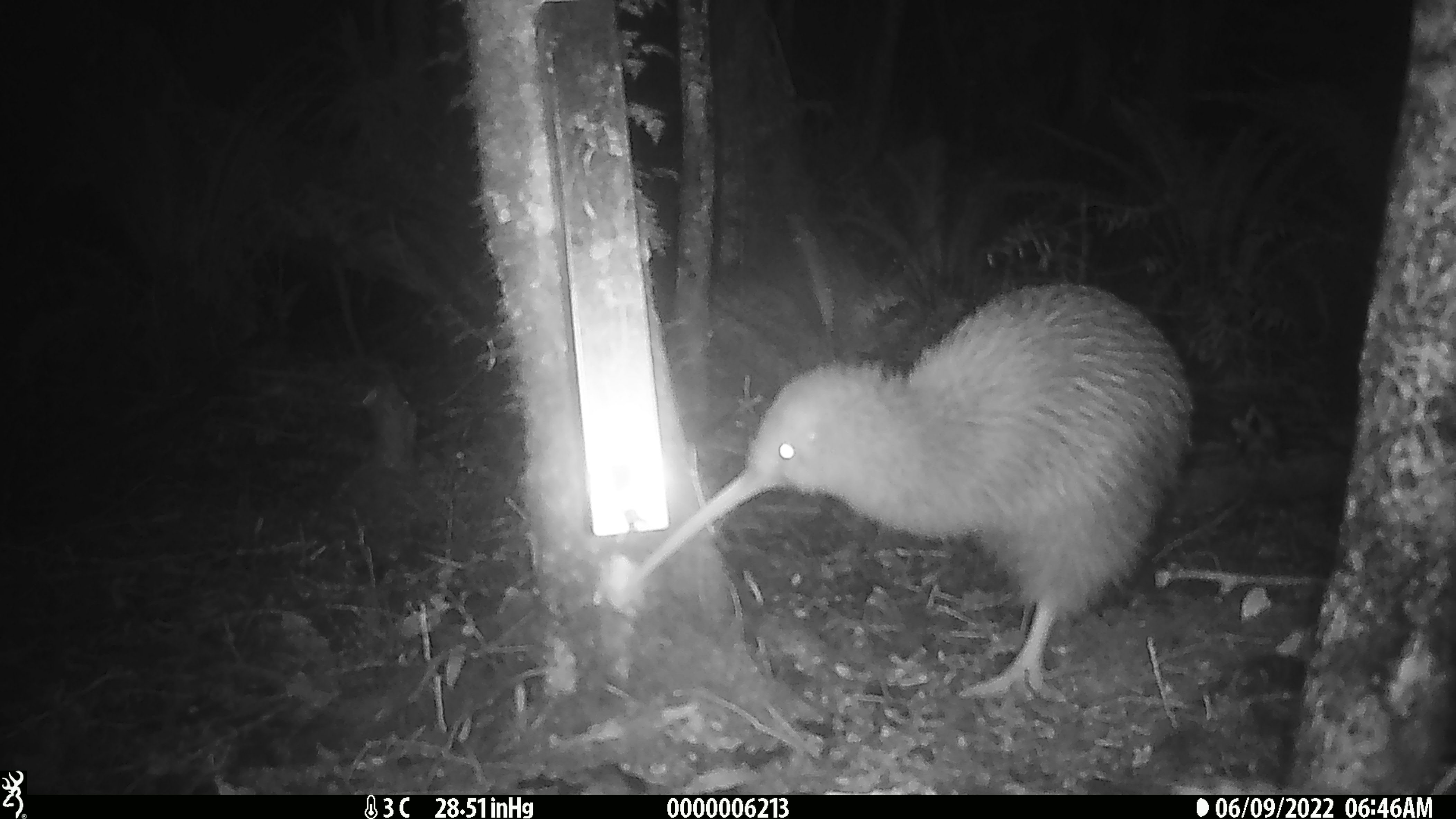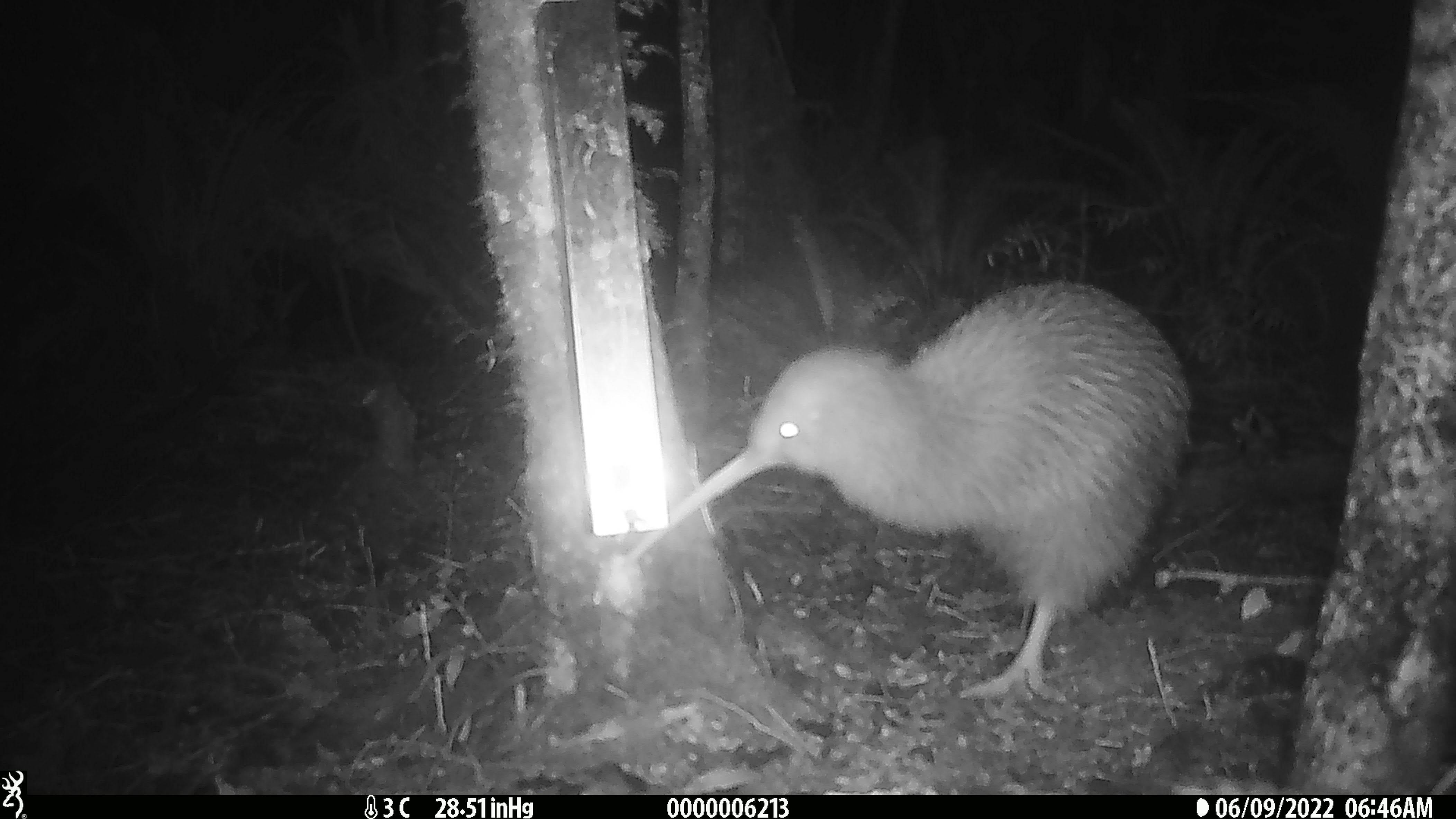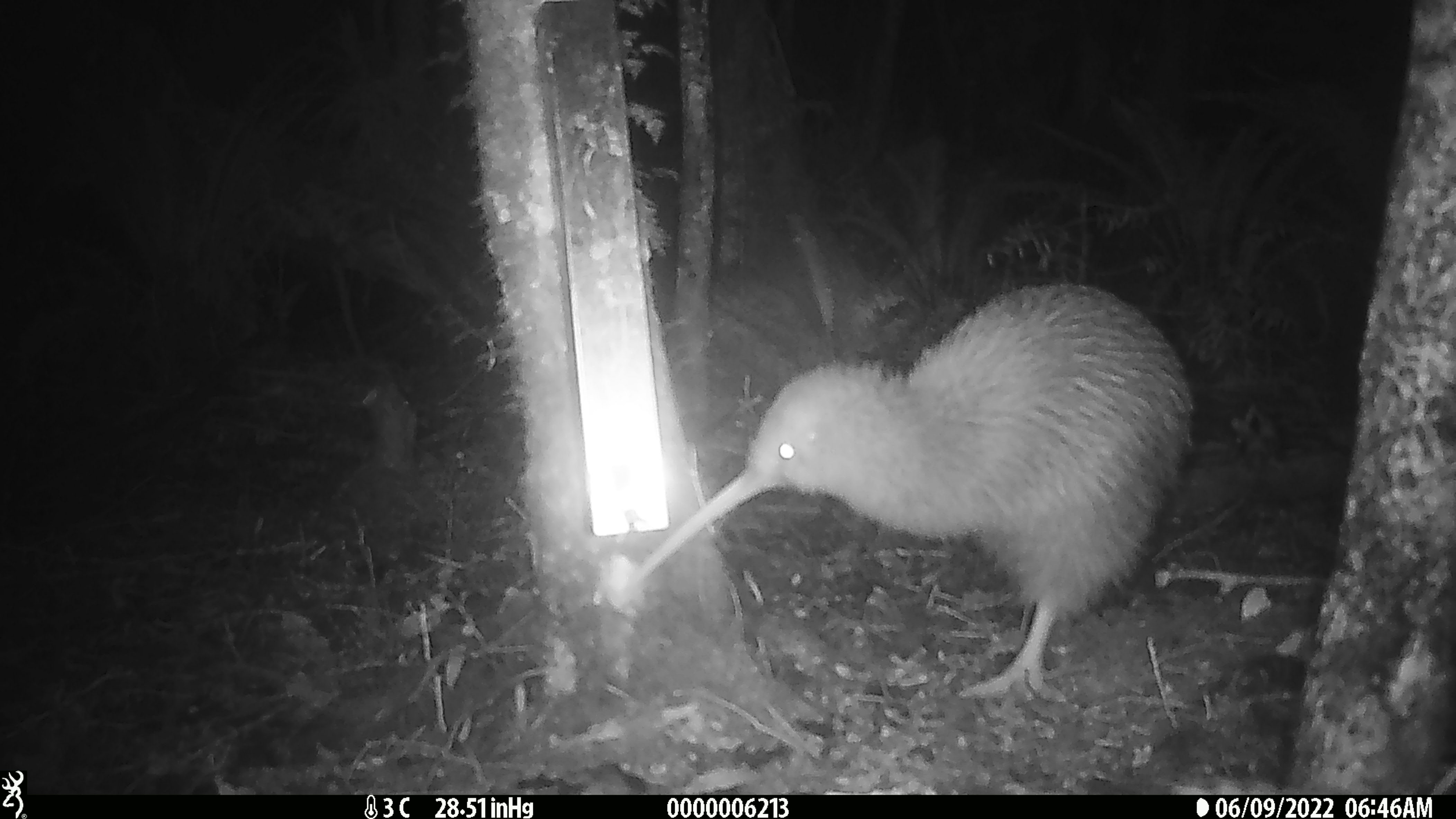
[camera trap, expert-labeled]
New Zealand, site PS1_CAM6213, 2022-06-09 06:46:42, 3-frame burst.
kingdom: Animalia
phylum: Chordata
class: Aves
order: Apterygiformes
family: Apterygidae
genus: Apteryx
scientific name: Apteryx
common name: kiwi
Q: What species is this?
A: Kiwi (Apteryx).